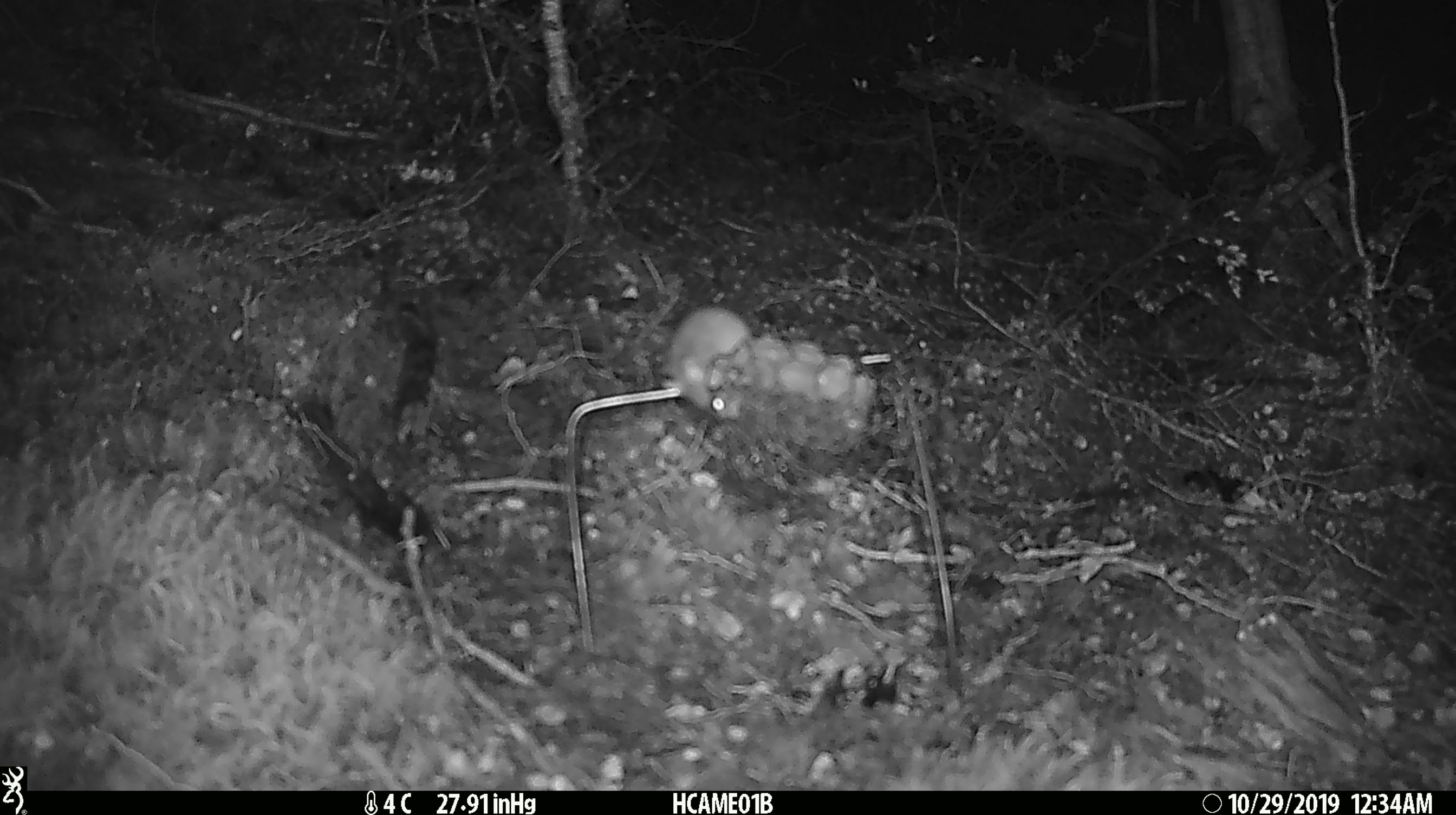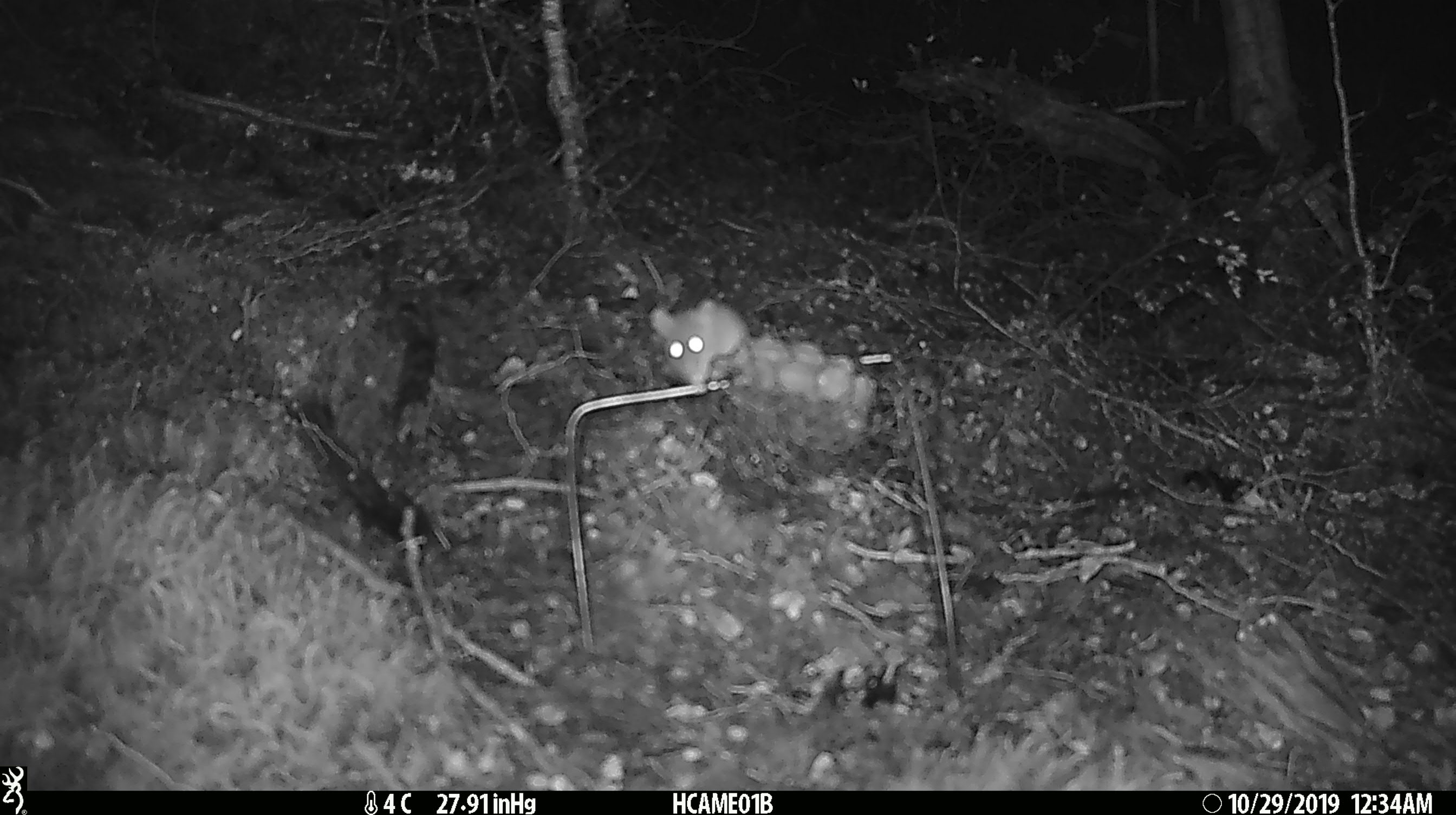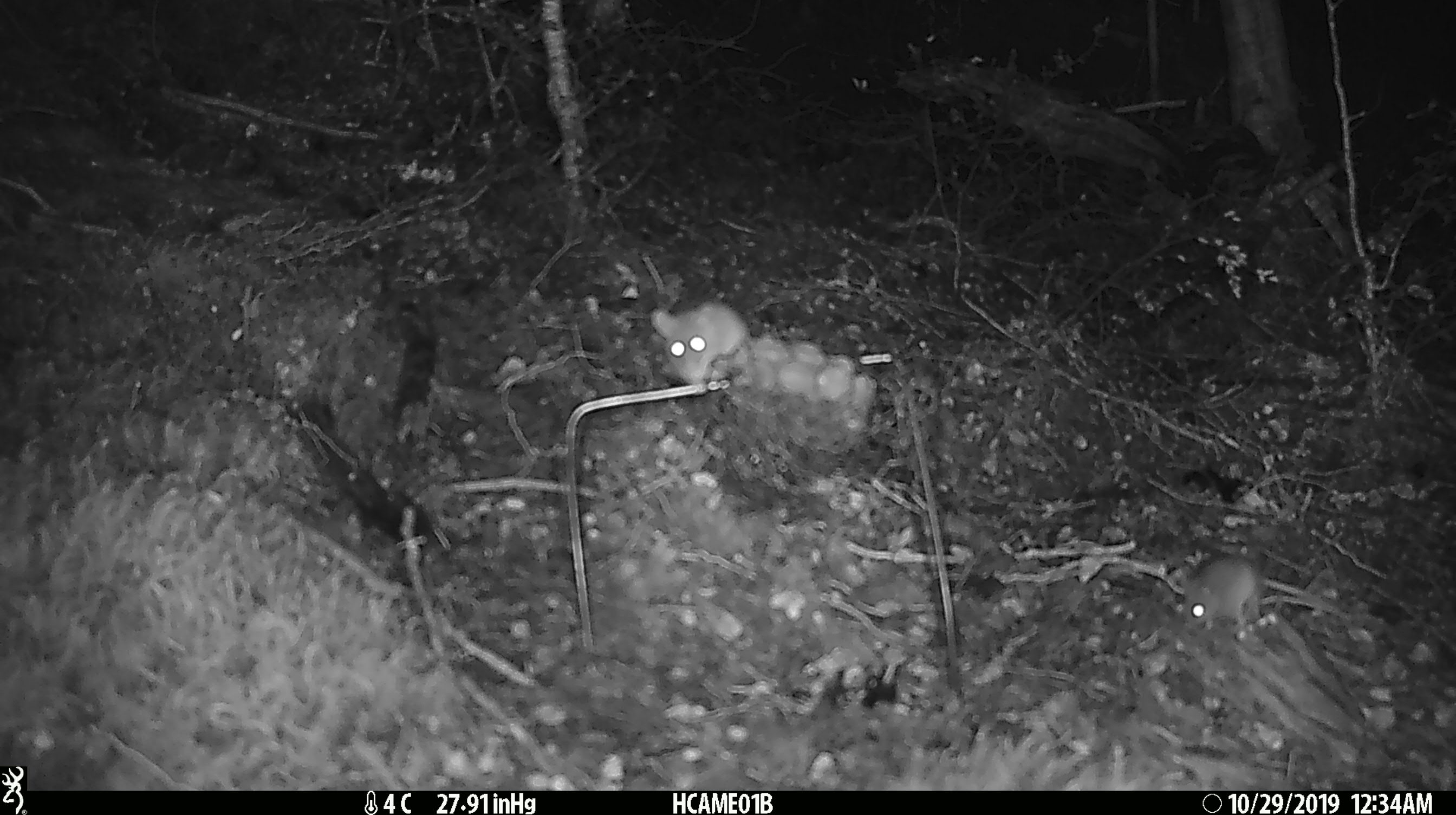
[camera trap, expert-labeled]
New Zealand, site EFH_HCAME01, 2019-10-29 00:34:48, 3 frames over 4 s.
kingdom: Animalia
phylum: Chordata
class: Mammalia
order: Rodentia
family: Muridae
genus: Mus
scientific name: Mus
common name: mouse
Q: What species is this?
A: Mouse (Mus).